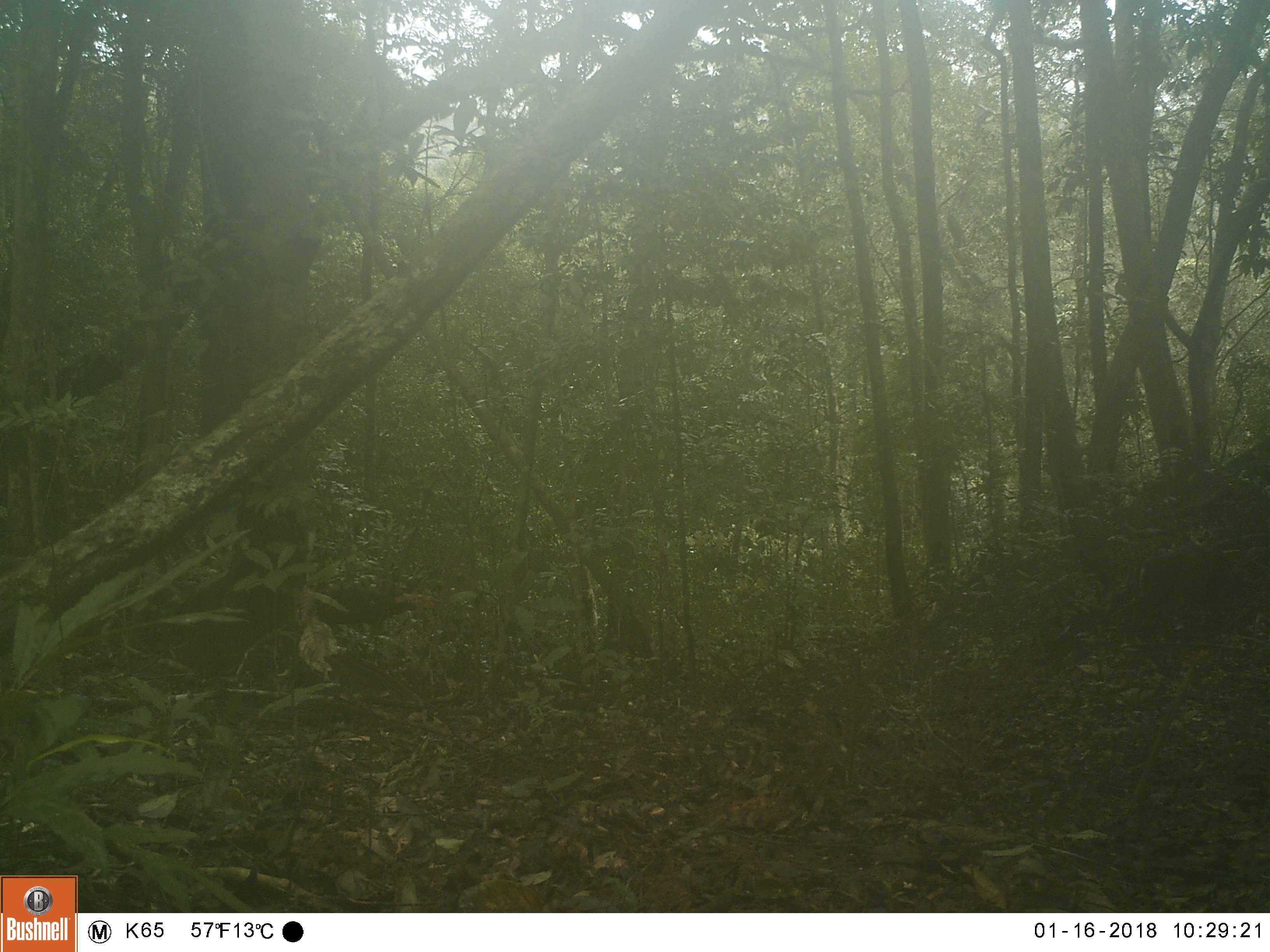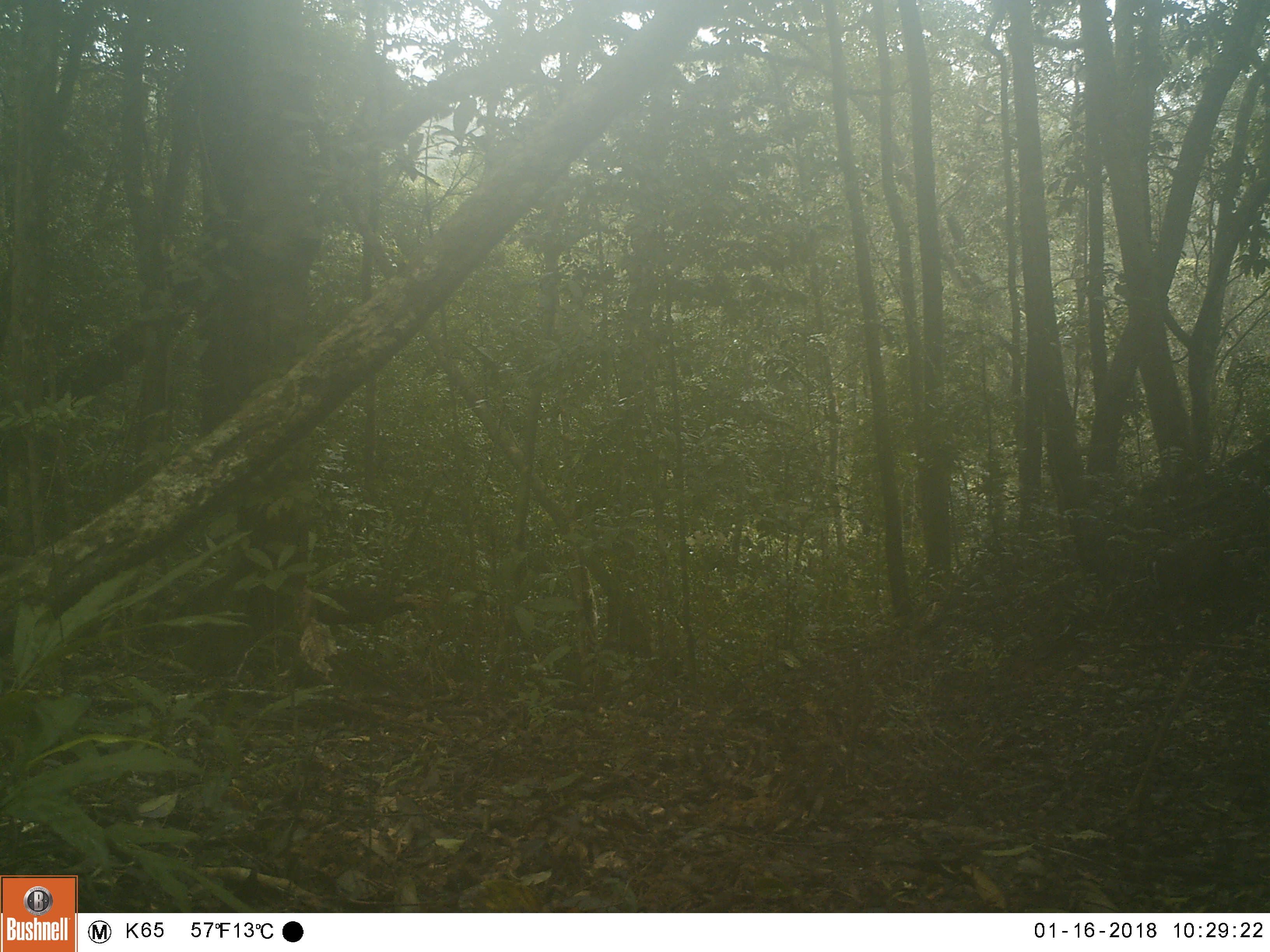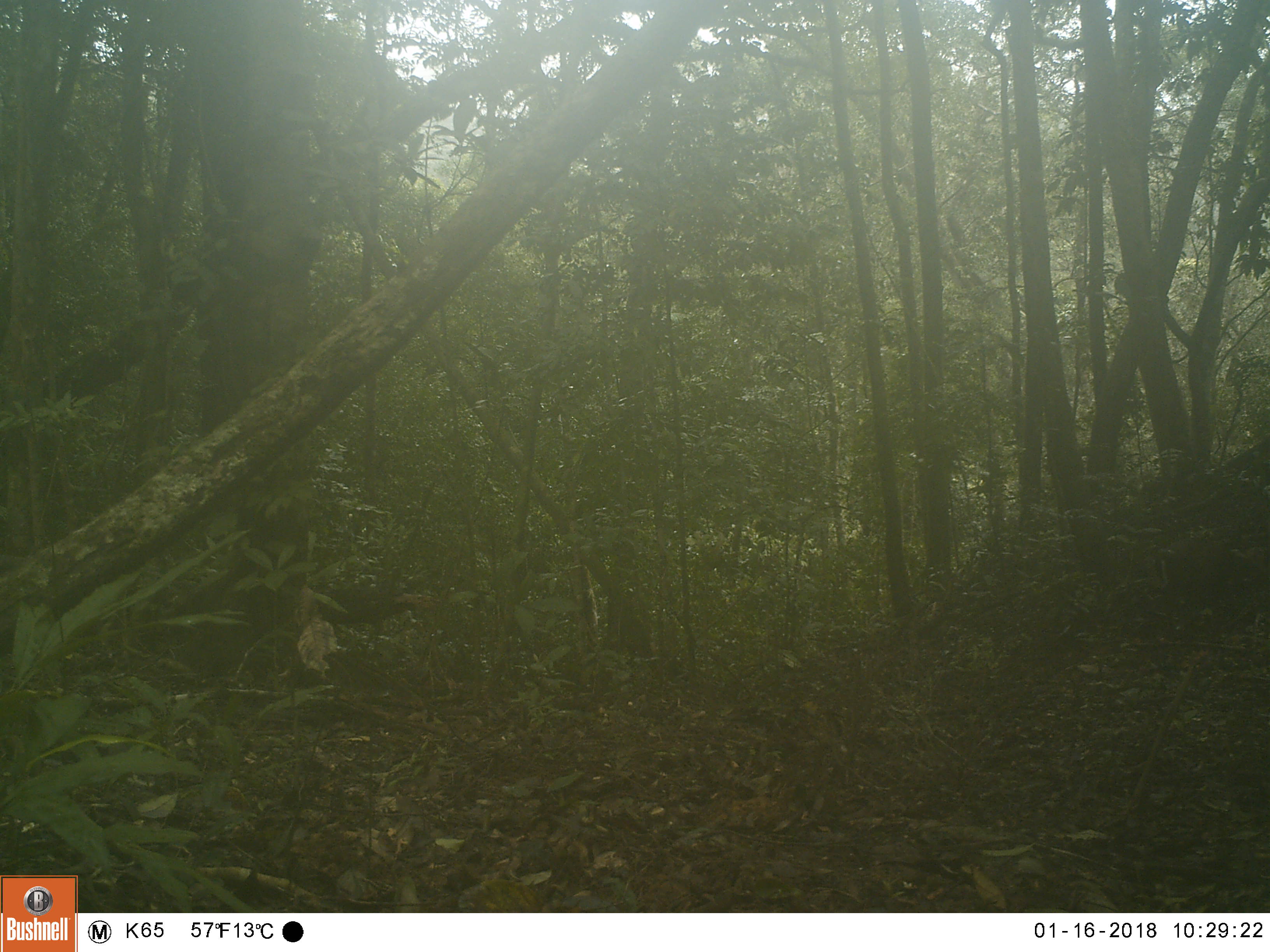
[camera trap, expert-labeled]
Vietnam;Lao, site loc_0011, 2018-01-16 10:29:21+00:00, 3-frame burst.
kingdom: Animalia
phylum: Chordata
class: Mammalia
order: Artiodactyla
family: Cervidae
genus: Muntiacus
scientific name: Muntiacus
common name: muntjacs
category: unidentified muntjac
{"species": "unidentified muntjac (muntjacs) (Muntiacus)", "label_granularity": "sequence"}